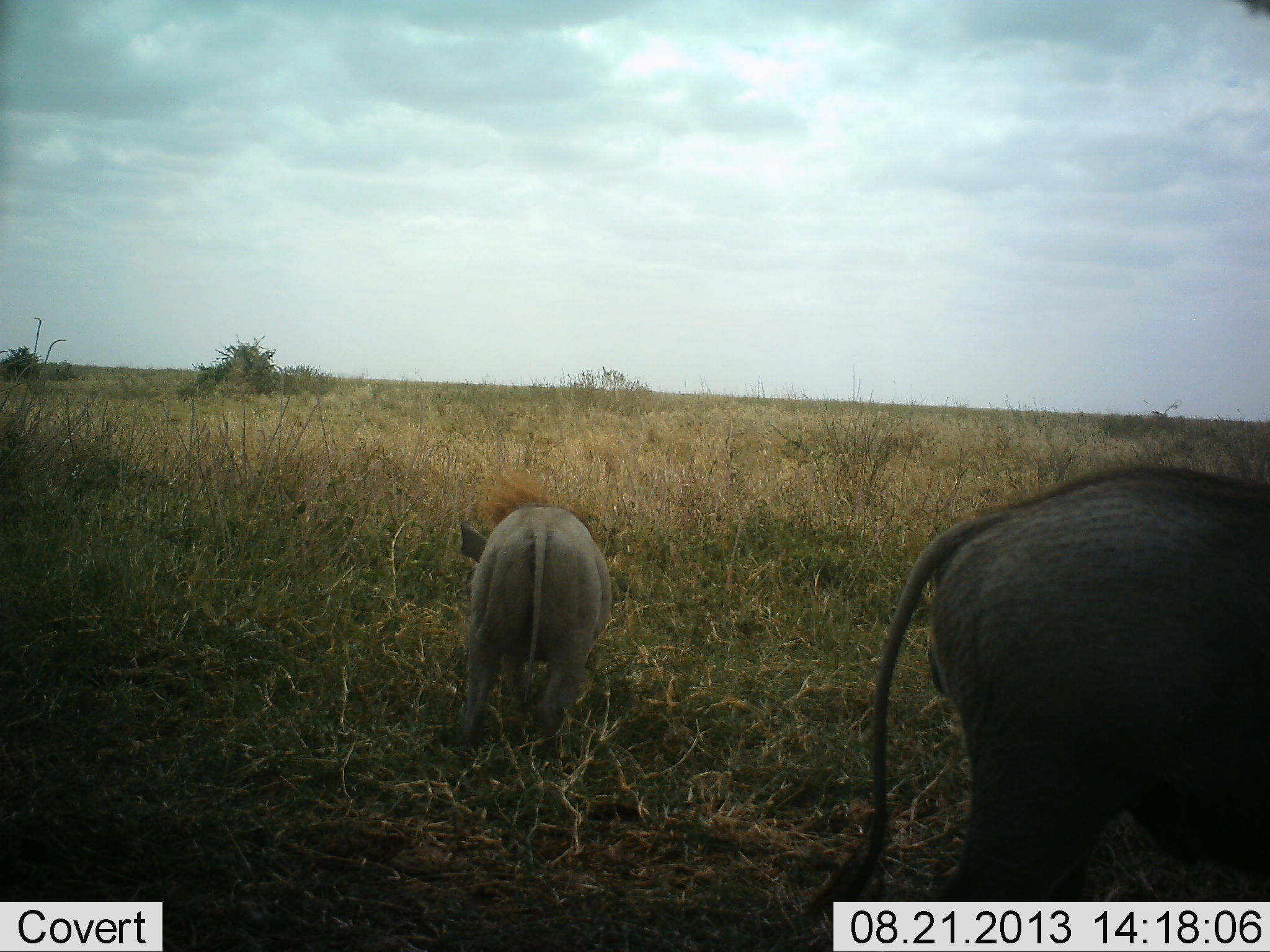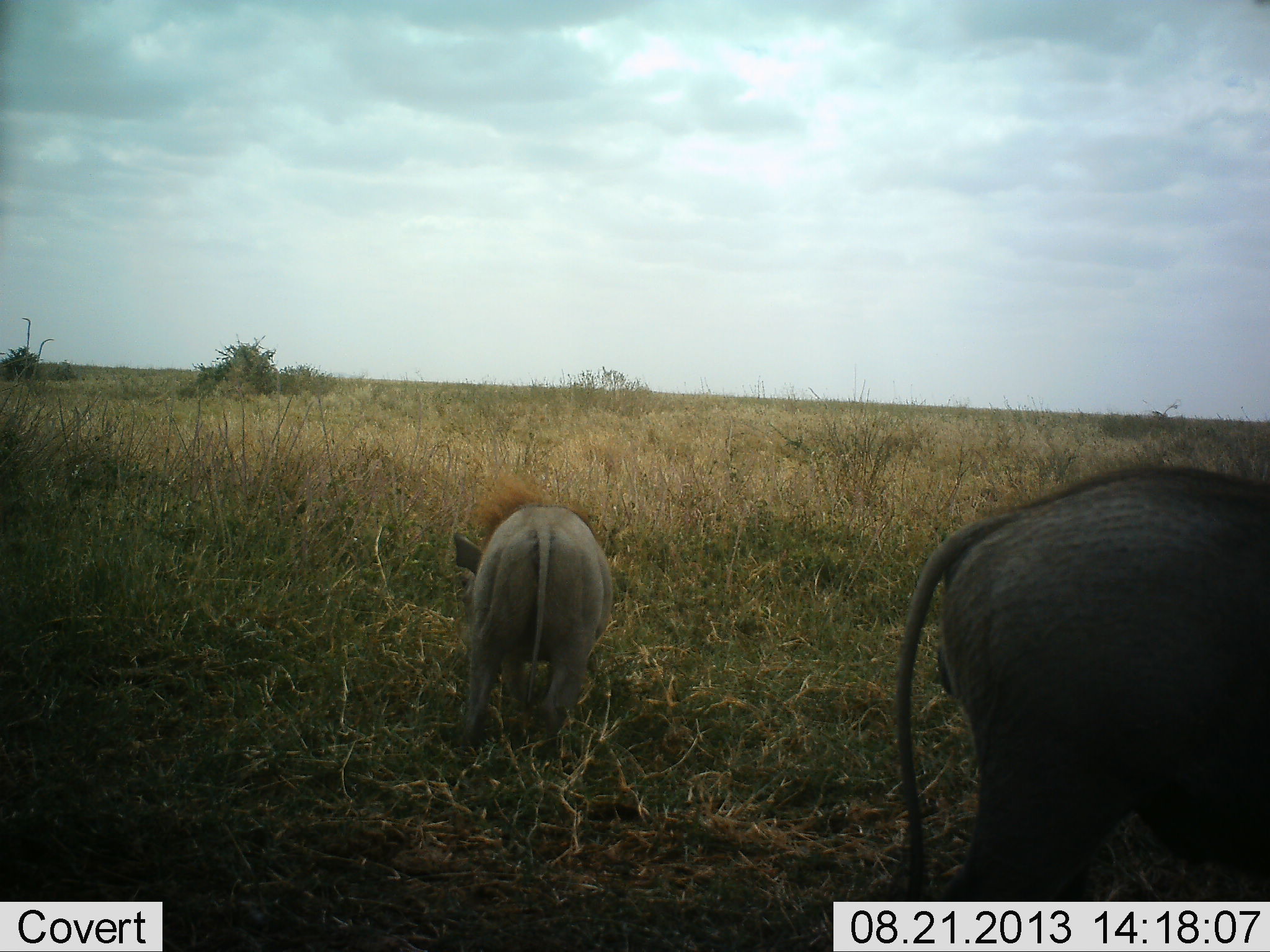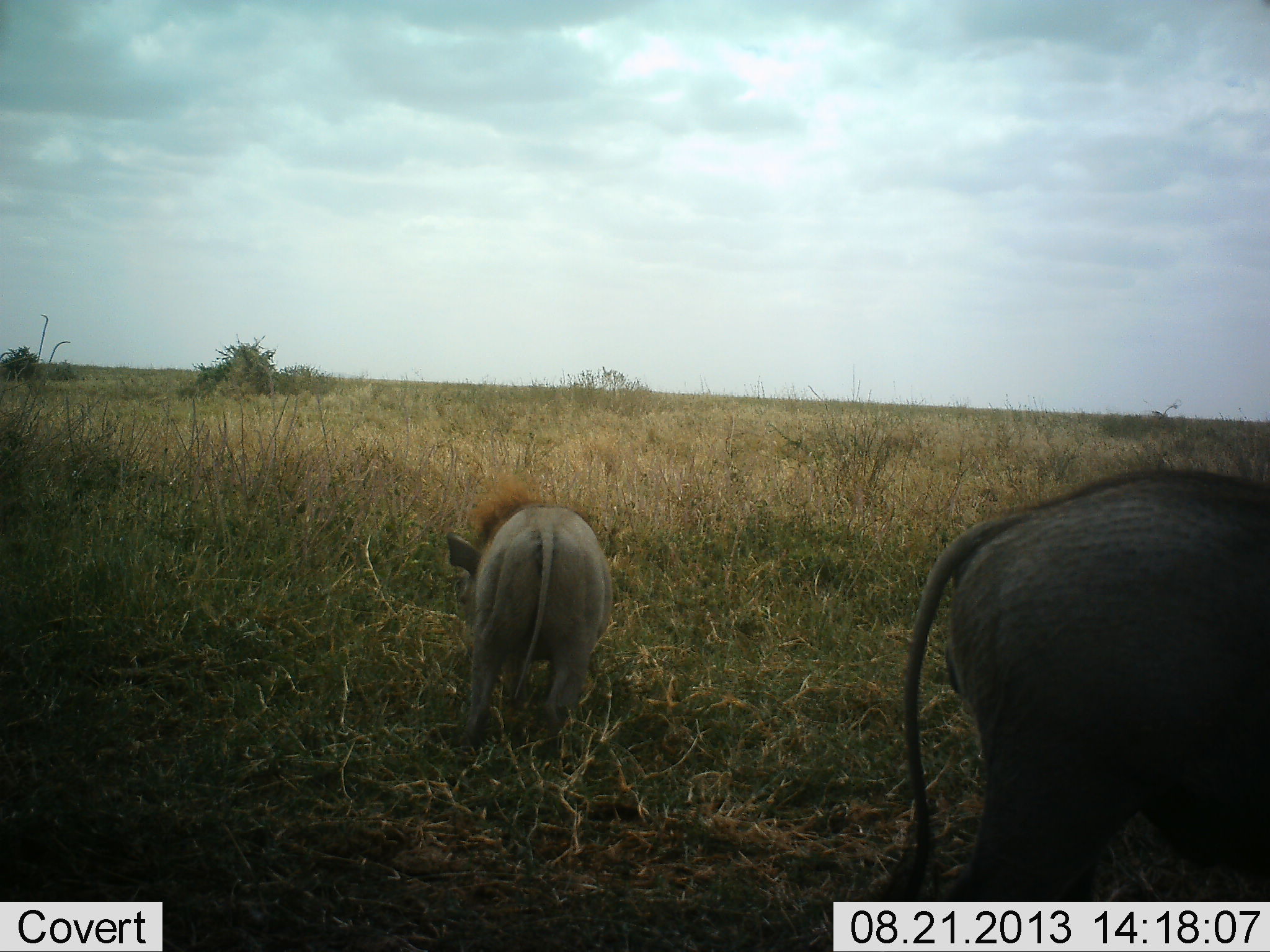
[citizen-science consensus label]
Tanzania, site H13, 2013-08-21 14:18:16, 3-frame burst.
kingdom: Animalia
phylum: Chordata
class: Mammalia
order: Artiodactyla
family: Suidae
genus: Phacochoerus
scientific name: Phacochoerus africanus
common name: warthog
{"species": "warthog (Phacochoerus africanus)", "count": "2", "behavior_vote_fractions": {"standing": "42%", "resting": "0%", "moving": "4%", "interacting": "0%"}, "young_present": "17%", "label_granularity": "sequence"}